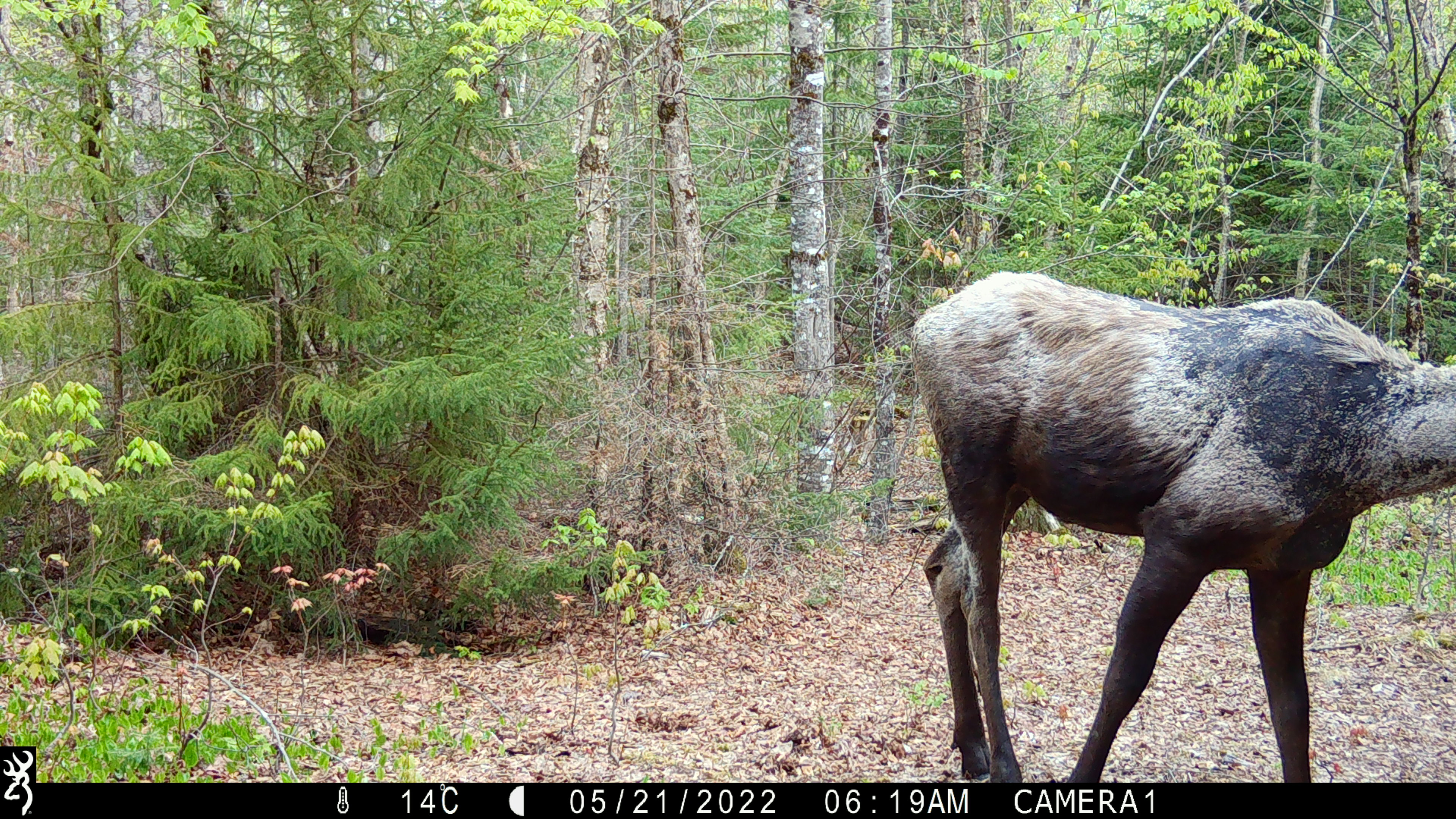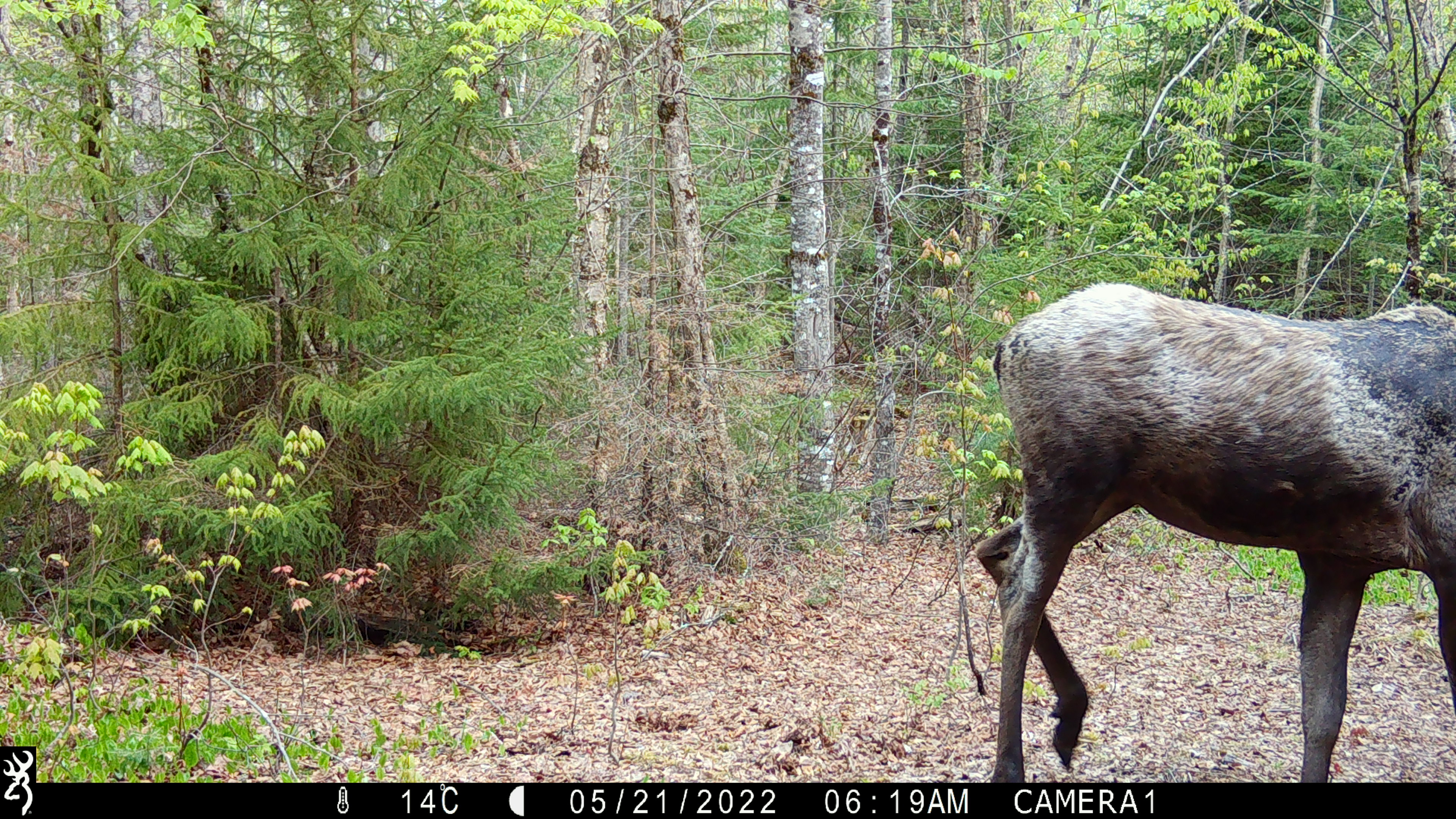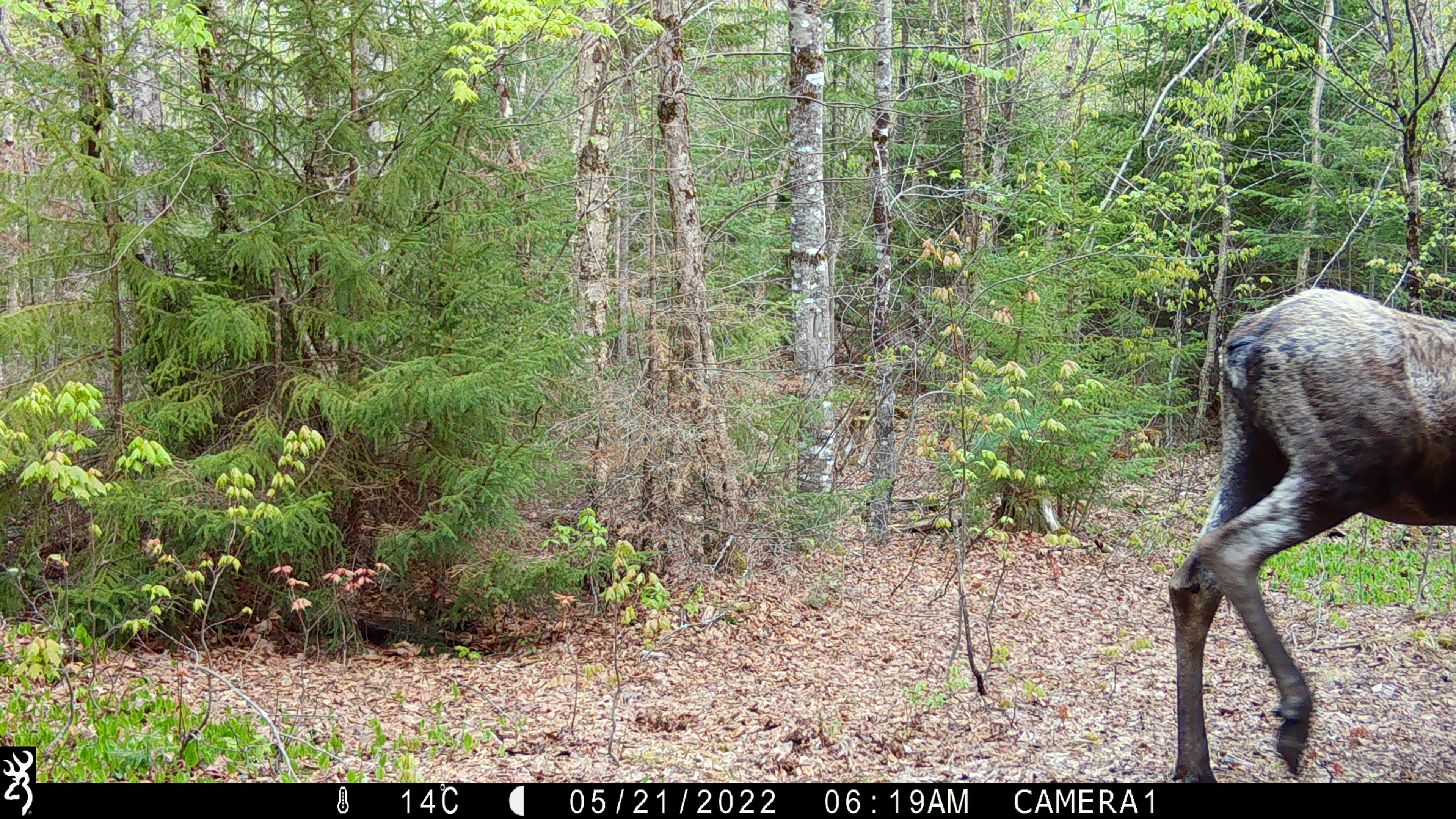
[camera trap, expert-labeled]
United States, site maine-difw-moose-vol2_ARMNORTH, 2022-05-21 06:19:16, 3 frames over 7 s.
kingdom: Animalia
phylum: Chordata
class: Mammalia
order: Artiodactyla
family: Cervidae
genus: Alces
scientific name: Alces alces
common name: moose